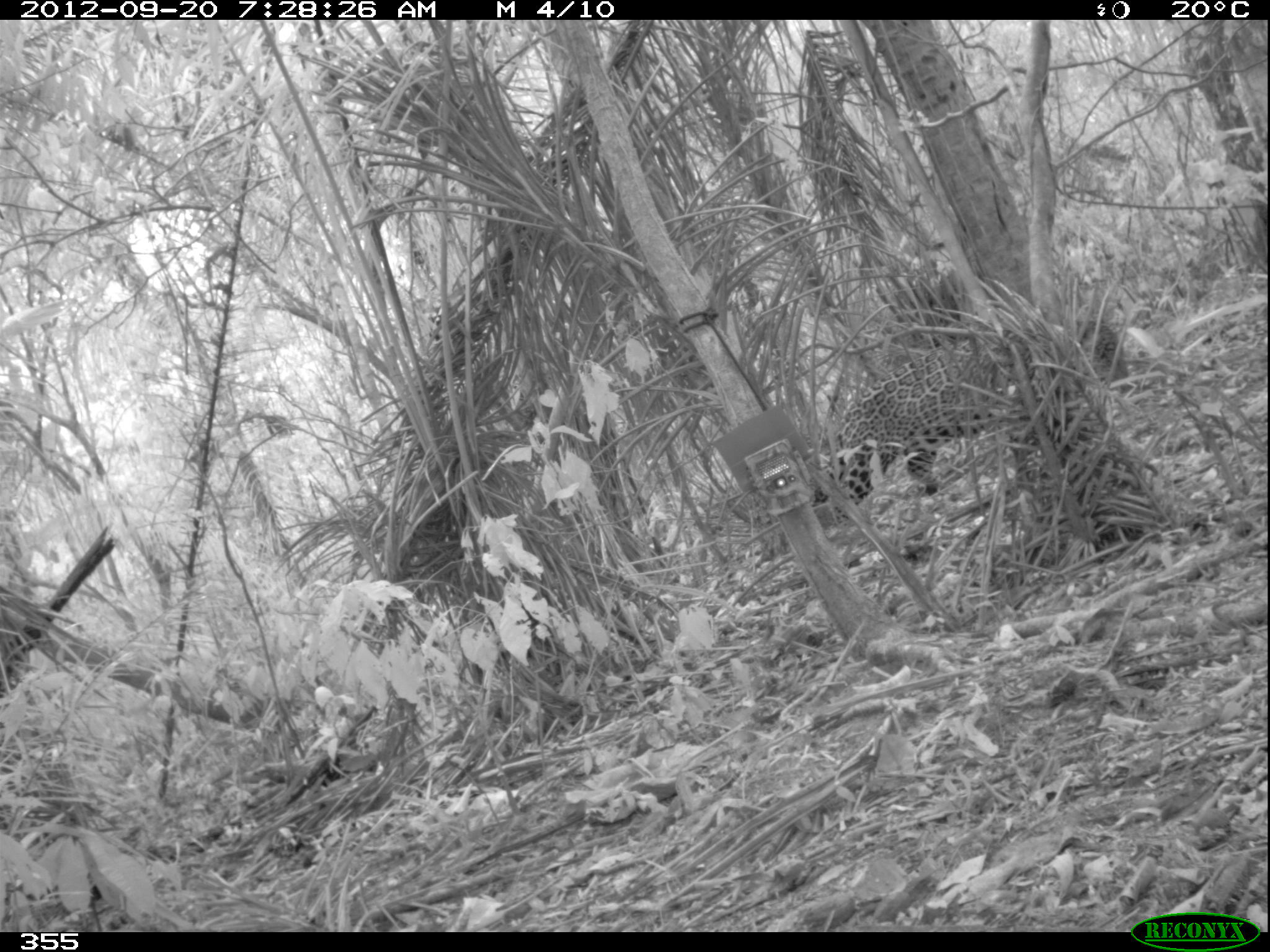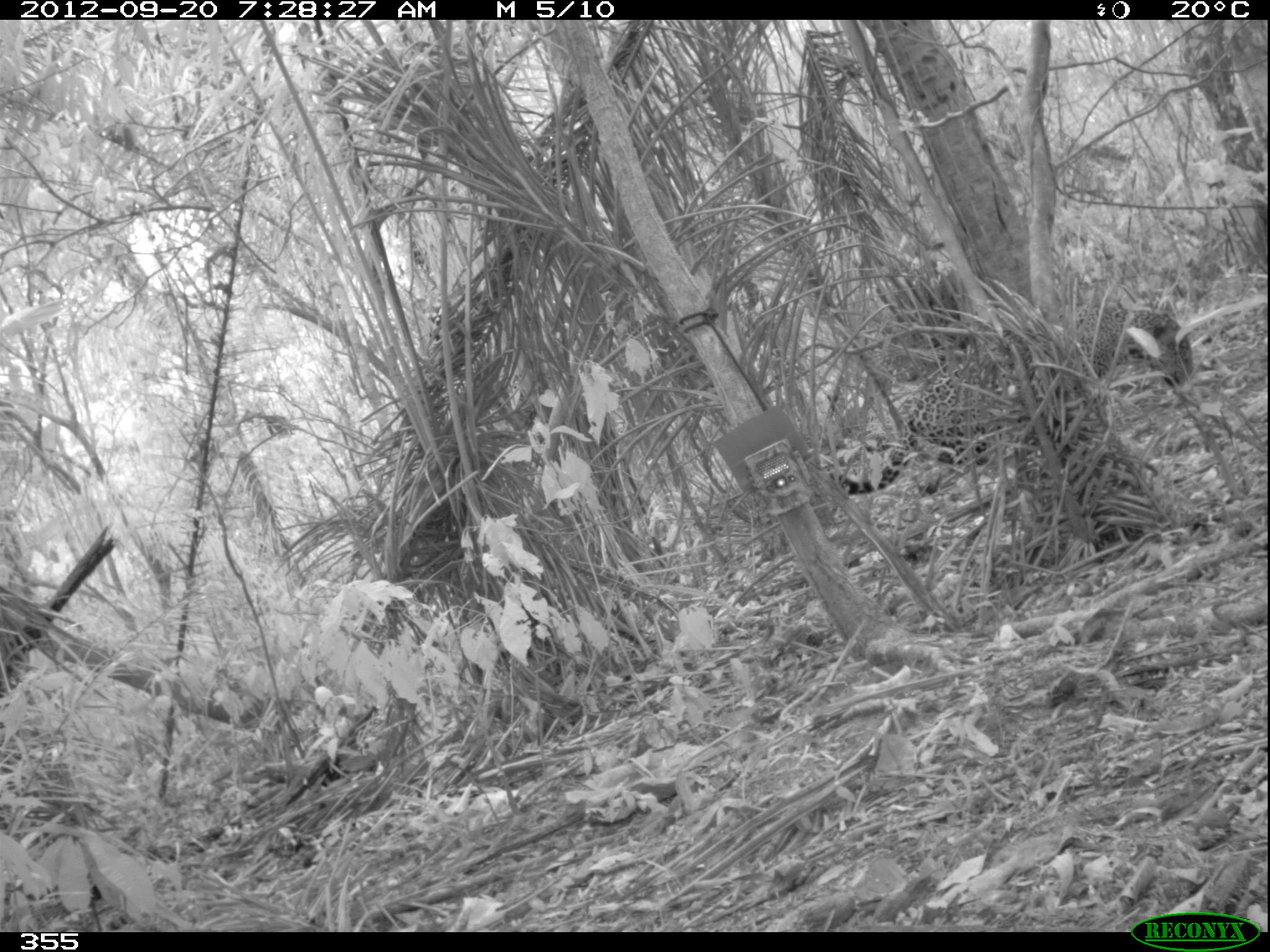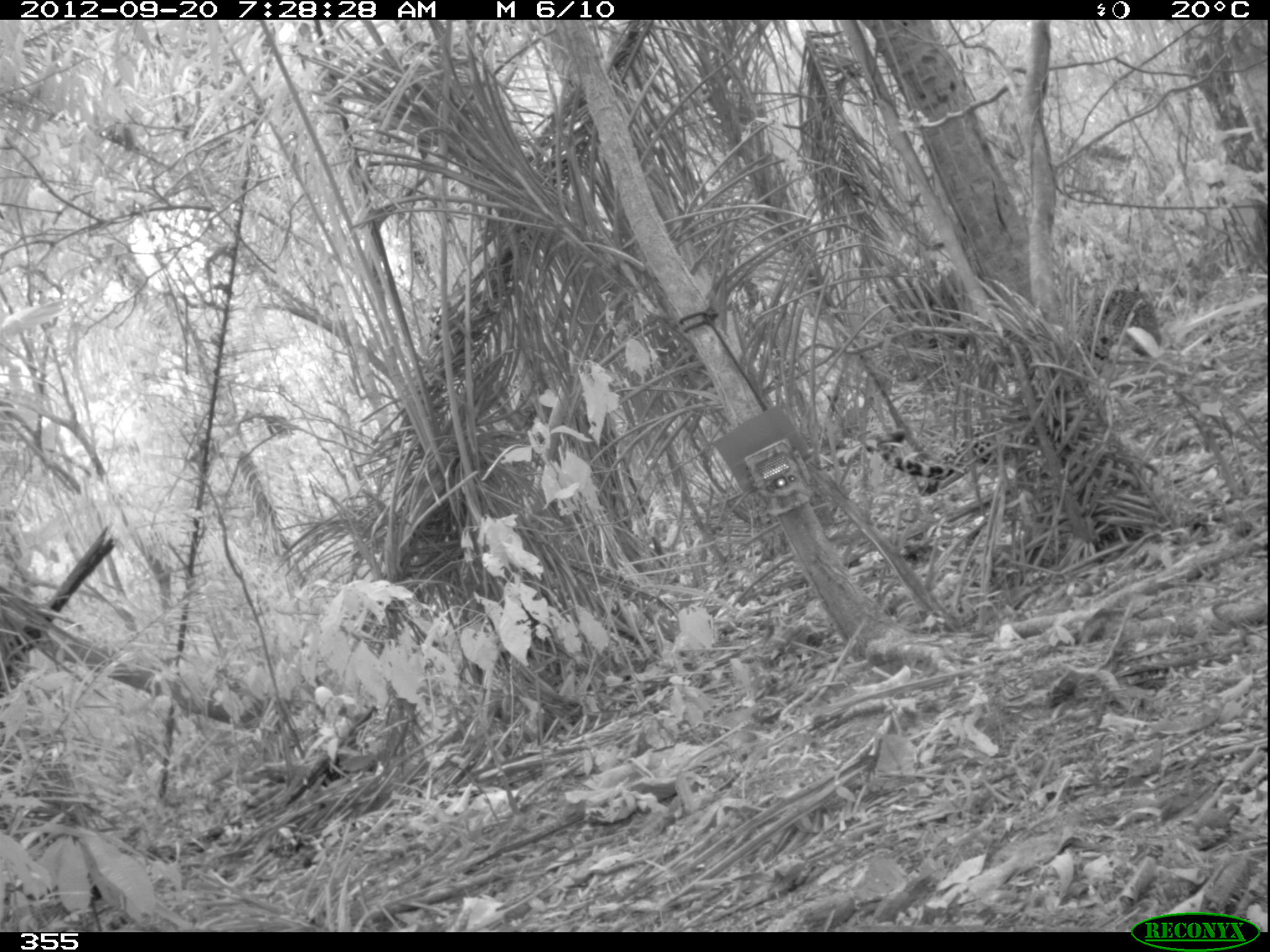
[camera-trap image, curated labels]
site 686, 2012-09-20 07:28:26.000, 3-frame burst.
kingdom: Animalia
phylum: Chordata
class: Mammalia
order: Carnivora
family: Felidae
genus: Panthera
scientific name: Panthera onca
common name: jaguar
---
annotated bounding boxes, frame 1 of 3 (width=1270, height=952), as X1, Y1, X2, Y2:
panthera onca: 811, 317, 1128, 523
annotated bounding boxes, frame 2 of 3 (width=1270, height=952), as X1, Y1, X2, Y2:
panthera onca: 828, 308, 1193, 495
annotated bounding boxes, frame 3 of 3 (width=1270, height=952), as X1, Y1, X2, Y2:
panthera onca: 877, 281, 1160, 495